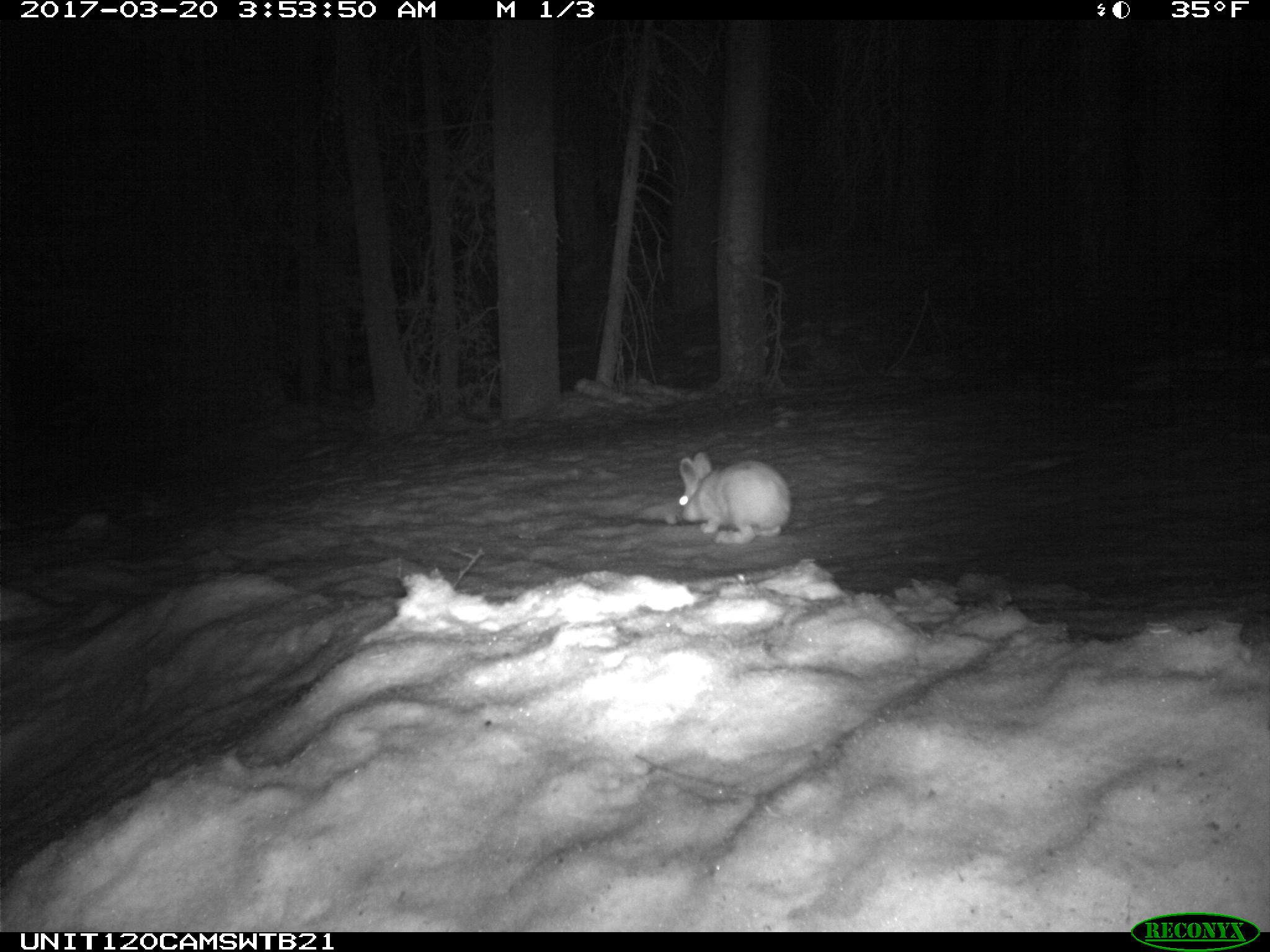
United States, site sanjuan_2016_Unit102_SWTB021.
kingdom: Animalia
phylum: Chordata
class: Mammalia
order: Lagomorpha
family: Leporidae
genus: Lepus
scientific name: Lepus americanus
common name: snowshoe hare